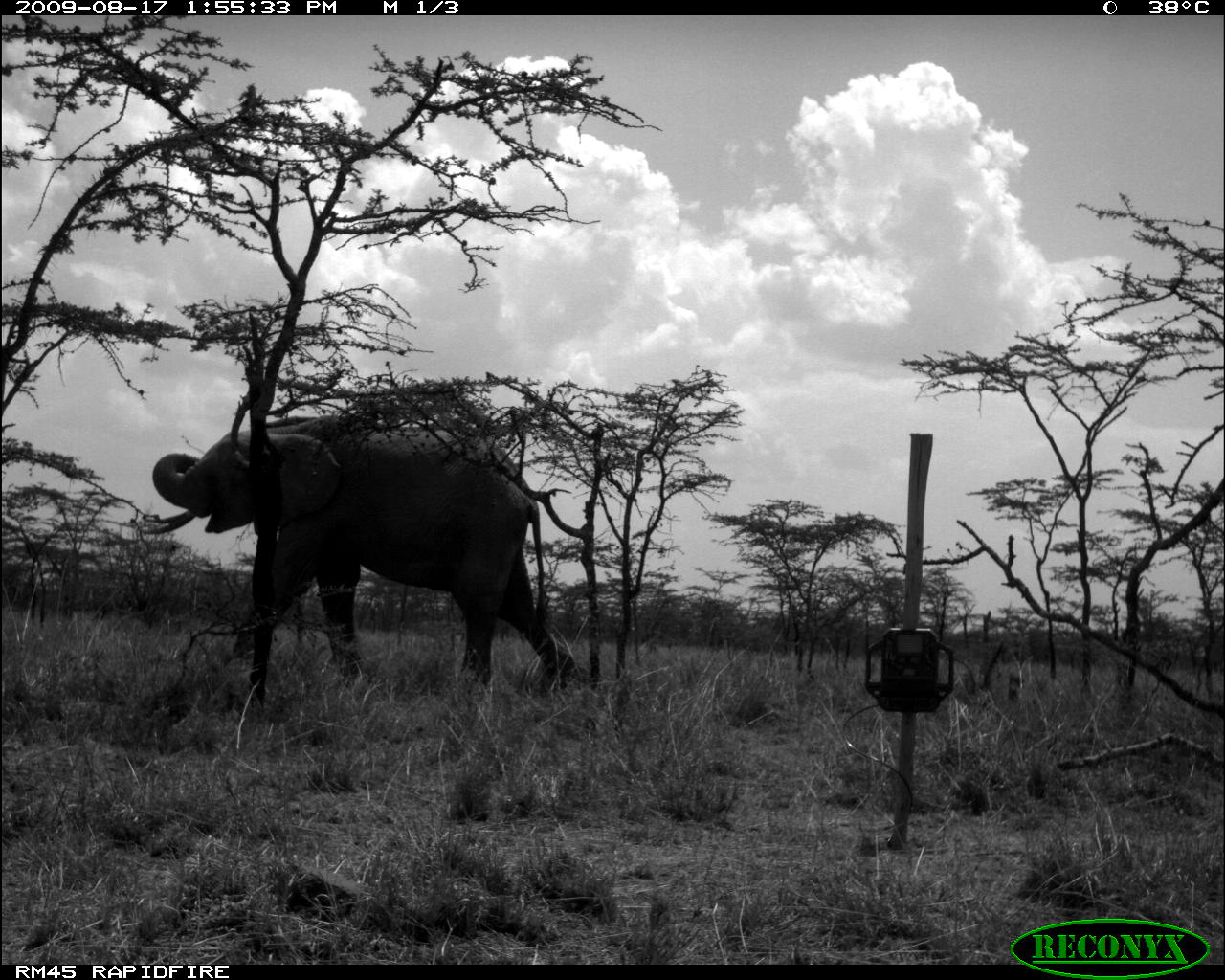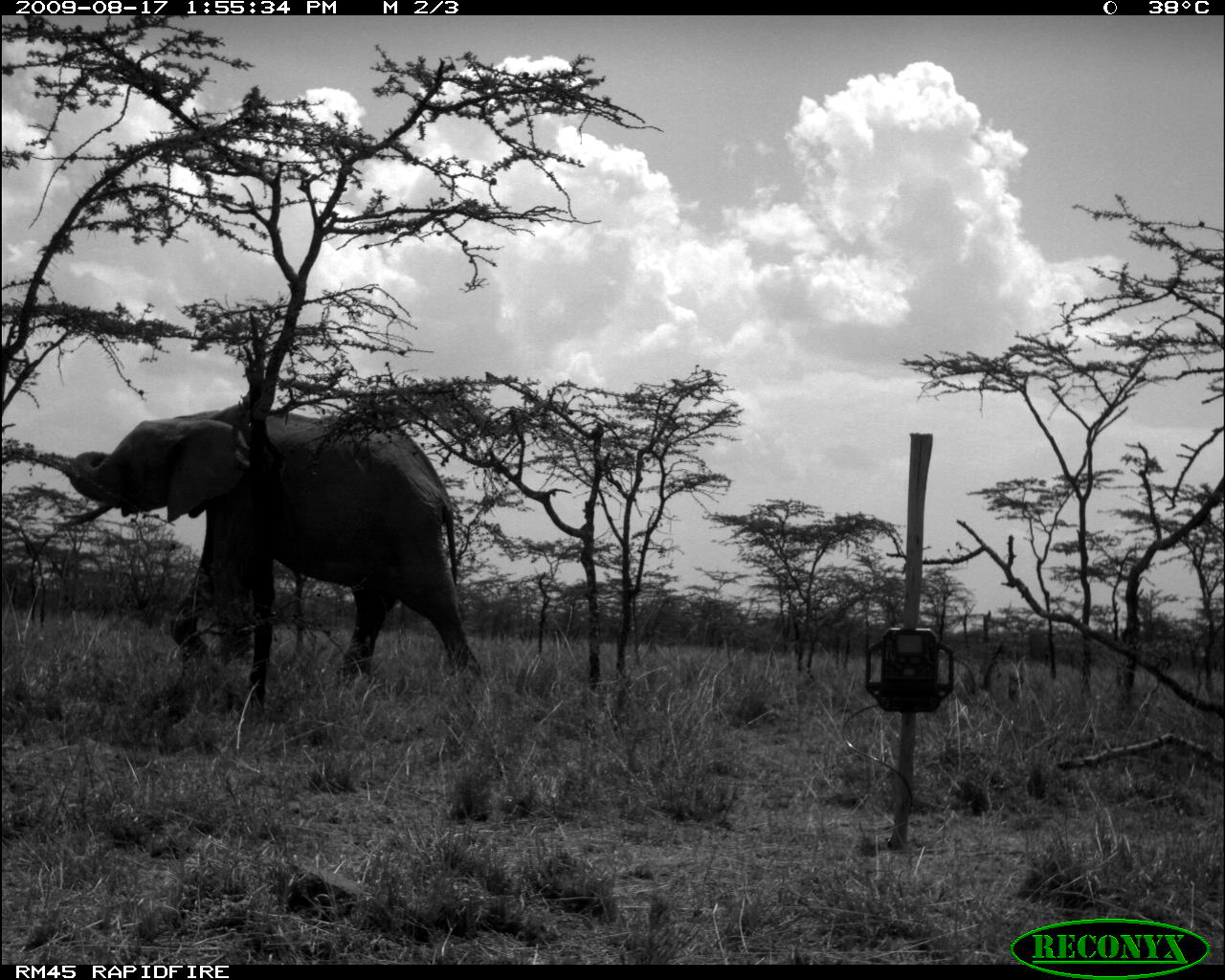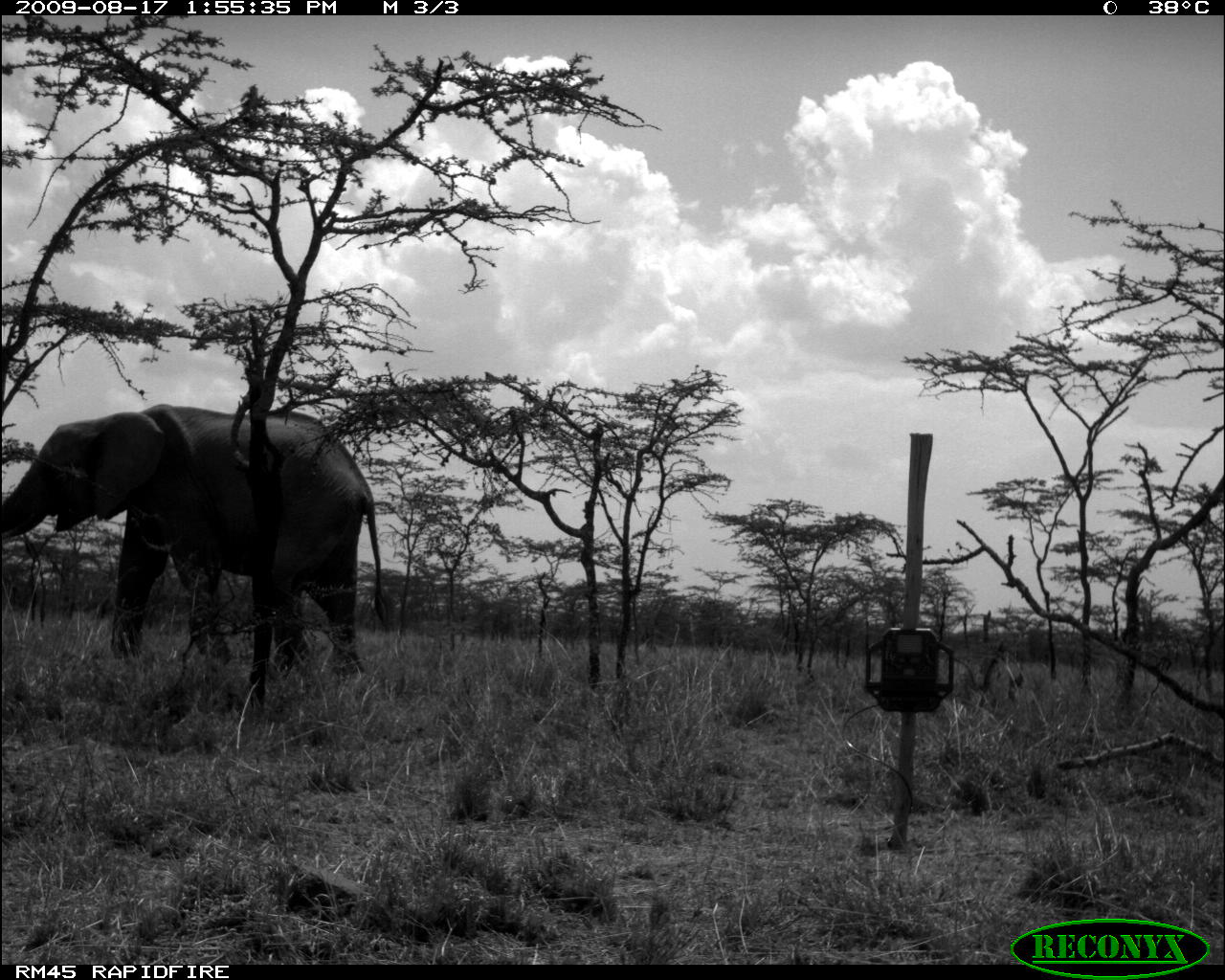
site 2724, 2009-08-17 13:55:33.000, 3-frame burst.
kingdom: Animalia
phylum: Chordata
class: Mammalia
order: Proboscidea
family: Elephantidae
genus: Loxodonta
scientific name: Loxodonta africana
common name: african bush elephant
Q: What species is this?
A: Loxodonta africana (african bush elephant).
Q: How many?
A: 1.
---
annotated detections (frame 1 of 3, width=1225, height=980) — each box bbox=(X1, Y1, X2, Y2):
loxodonta africana: bbox=(141, 415, 573, 702)